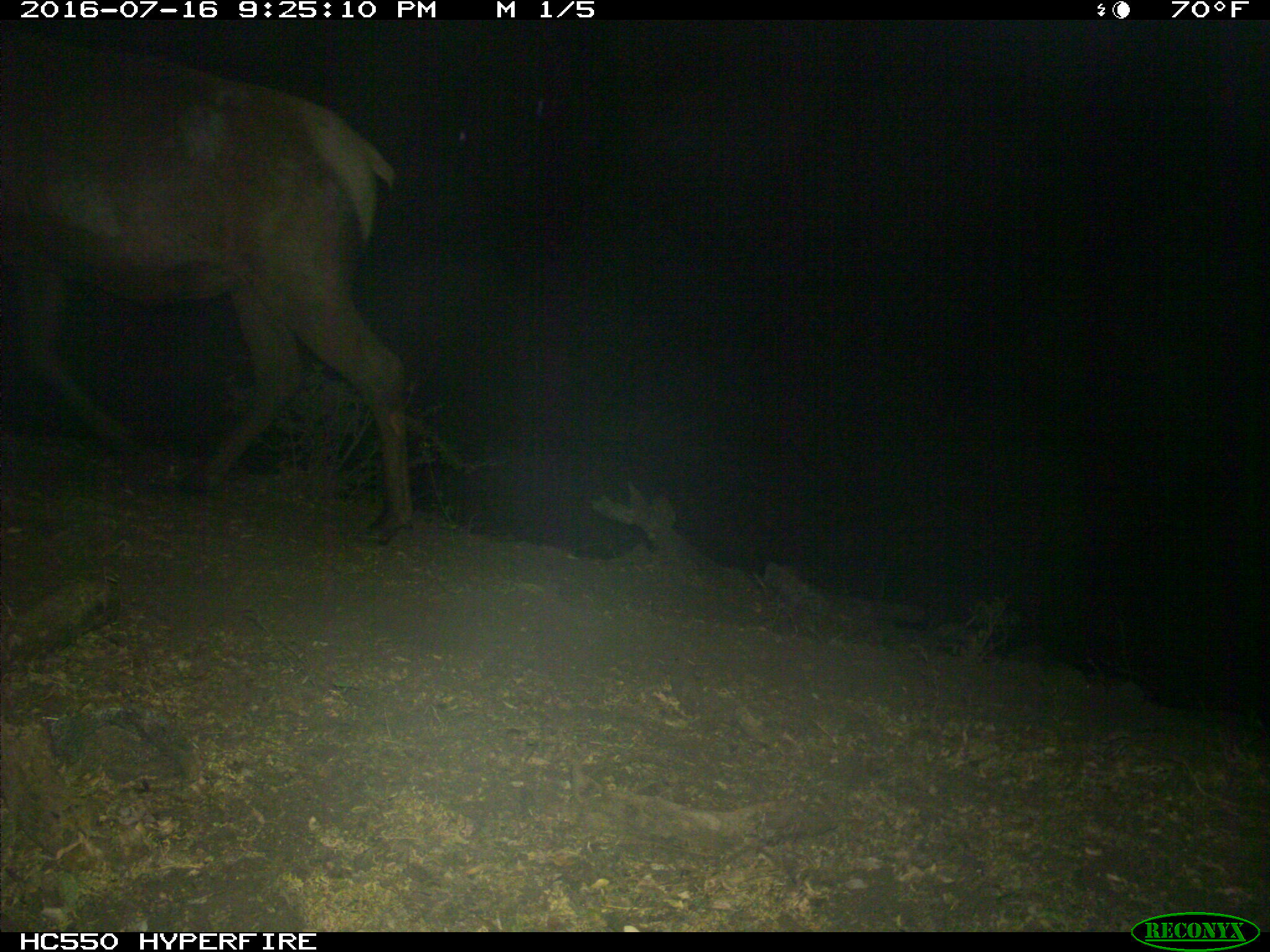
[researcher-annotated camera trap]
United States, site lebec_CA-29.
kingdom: Animalia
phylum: Chordata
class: Mammalia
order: Artiodactyla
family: Cervidae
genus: Cervus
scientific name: Cervus canadensis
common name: elk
Cervus canadensis (elk).